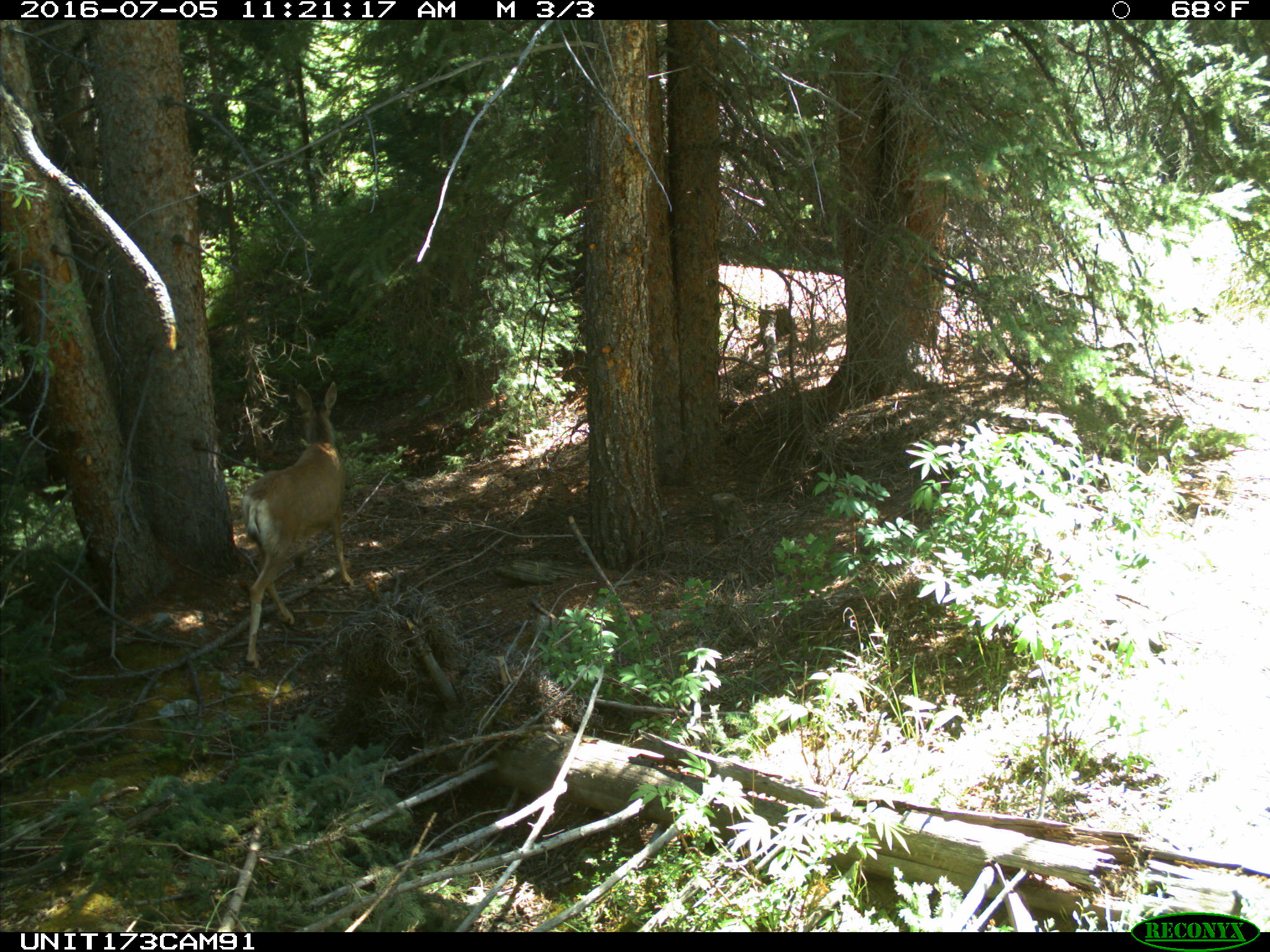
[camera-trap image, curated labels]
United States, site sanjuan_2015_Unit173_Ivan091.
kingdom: Animalia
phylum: Chordata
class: Mammalia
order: Artiodactyla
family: Cervidae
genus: Odocoileus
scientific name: Odocoileus hemionus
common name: mule deer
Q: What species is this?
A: Odocoileus hemionus (mule deer).